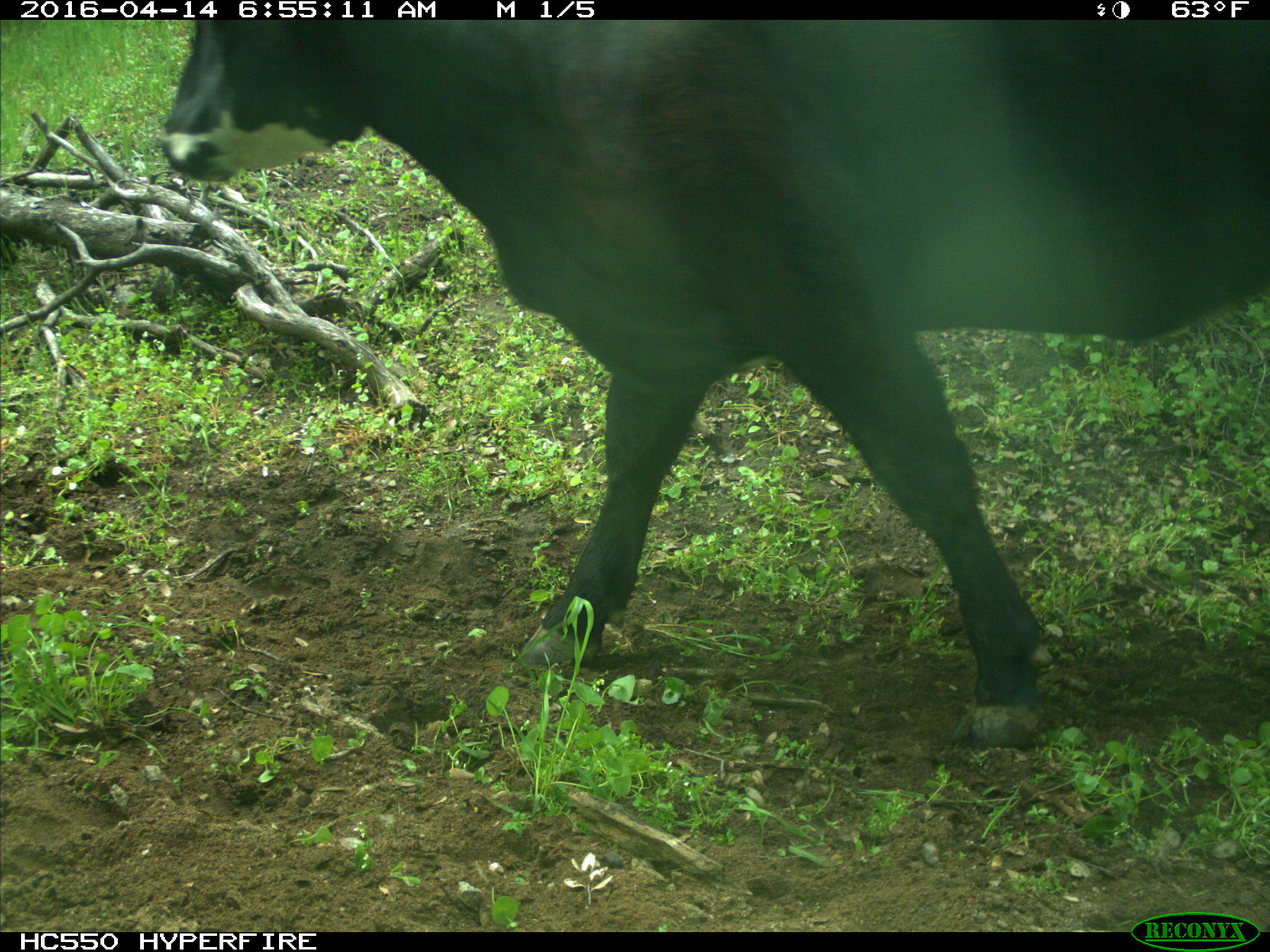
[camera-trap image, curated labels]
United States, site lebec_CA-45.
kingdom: Animalia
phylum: Chordata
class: Mammalia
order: Artiodactyla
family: Bovidae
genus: Bos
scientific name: Bos taurus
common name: domestic cow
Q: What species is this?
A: Bos taurus (domestic cow).